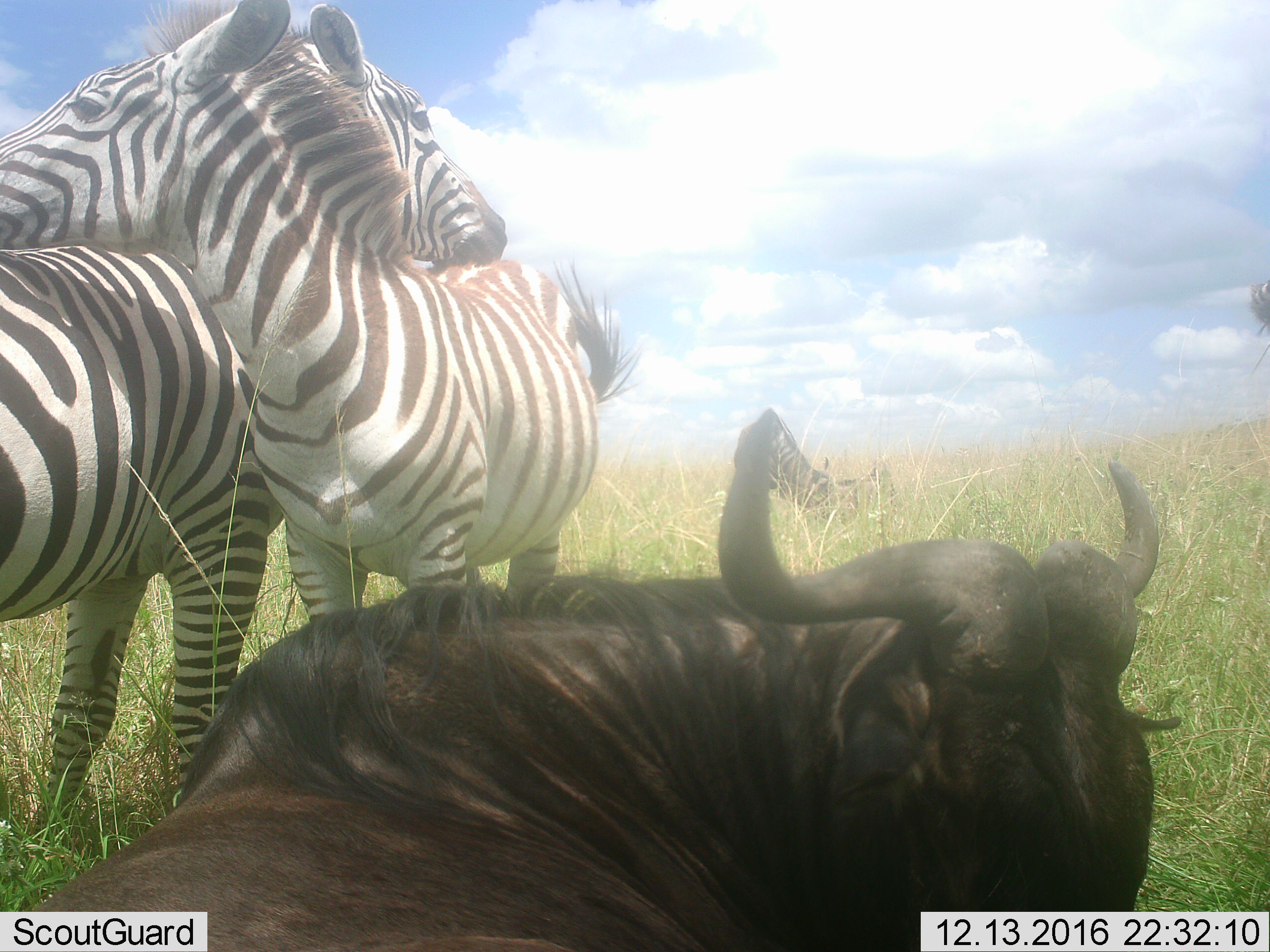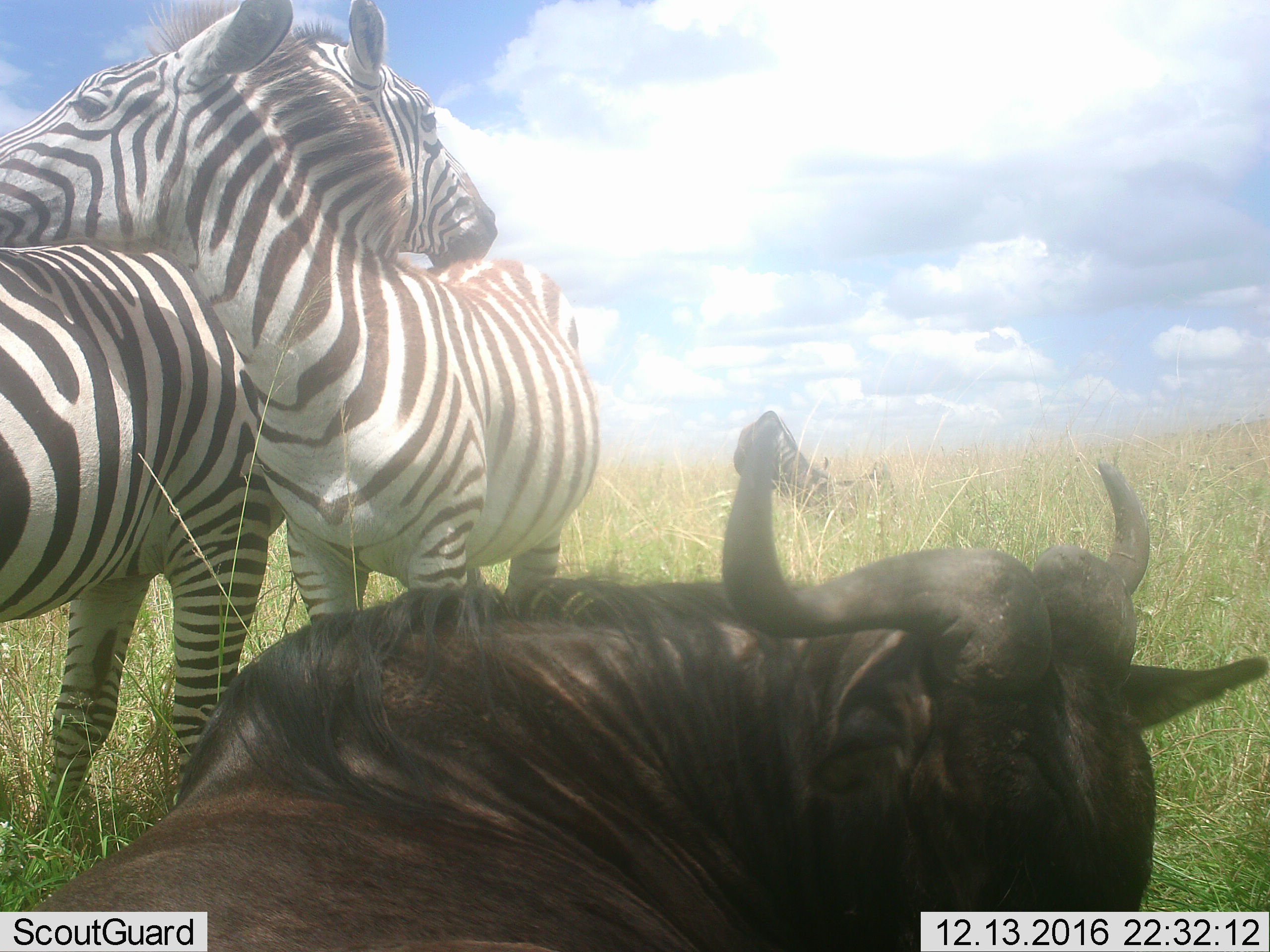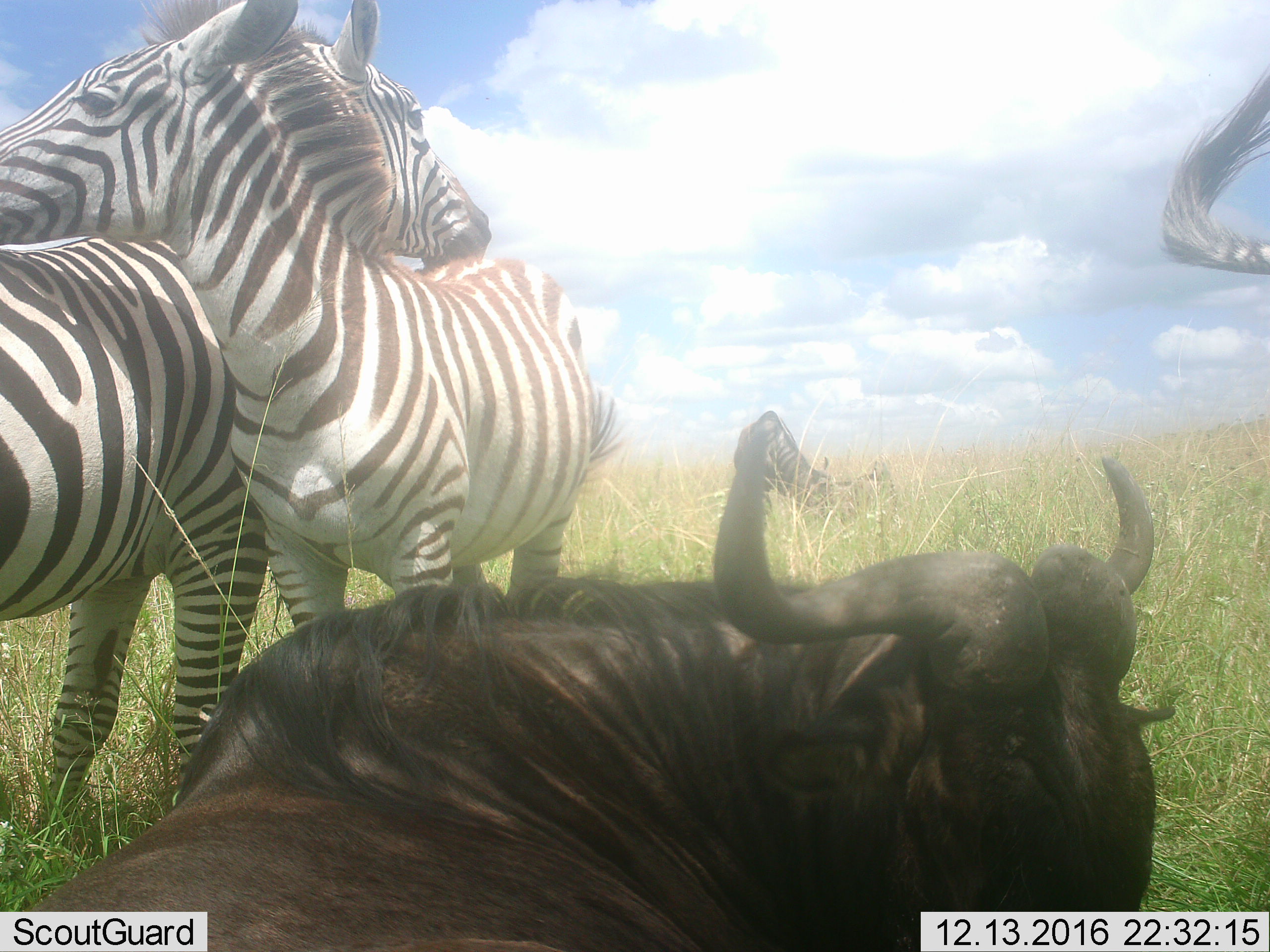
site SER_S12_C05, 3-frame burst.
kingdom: Animalia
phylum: Chordata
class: Mammalia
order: Artiodactyla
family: Bovidae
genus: Connochaetes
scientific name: Connochaetes taurinus taurinus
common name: blue wildebeest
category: wildebeestblue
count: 1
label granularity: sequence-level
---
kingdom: Animalia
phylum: Chordata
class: Mammalia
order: Perissodactyla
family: Equidae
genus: Equus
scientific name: Equus quagga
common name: plains zebra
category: zebraplains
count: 2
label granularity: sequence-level